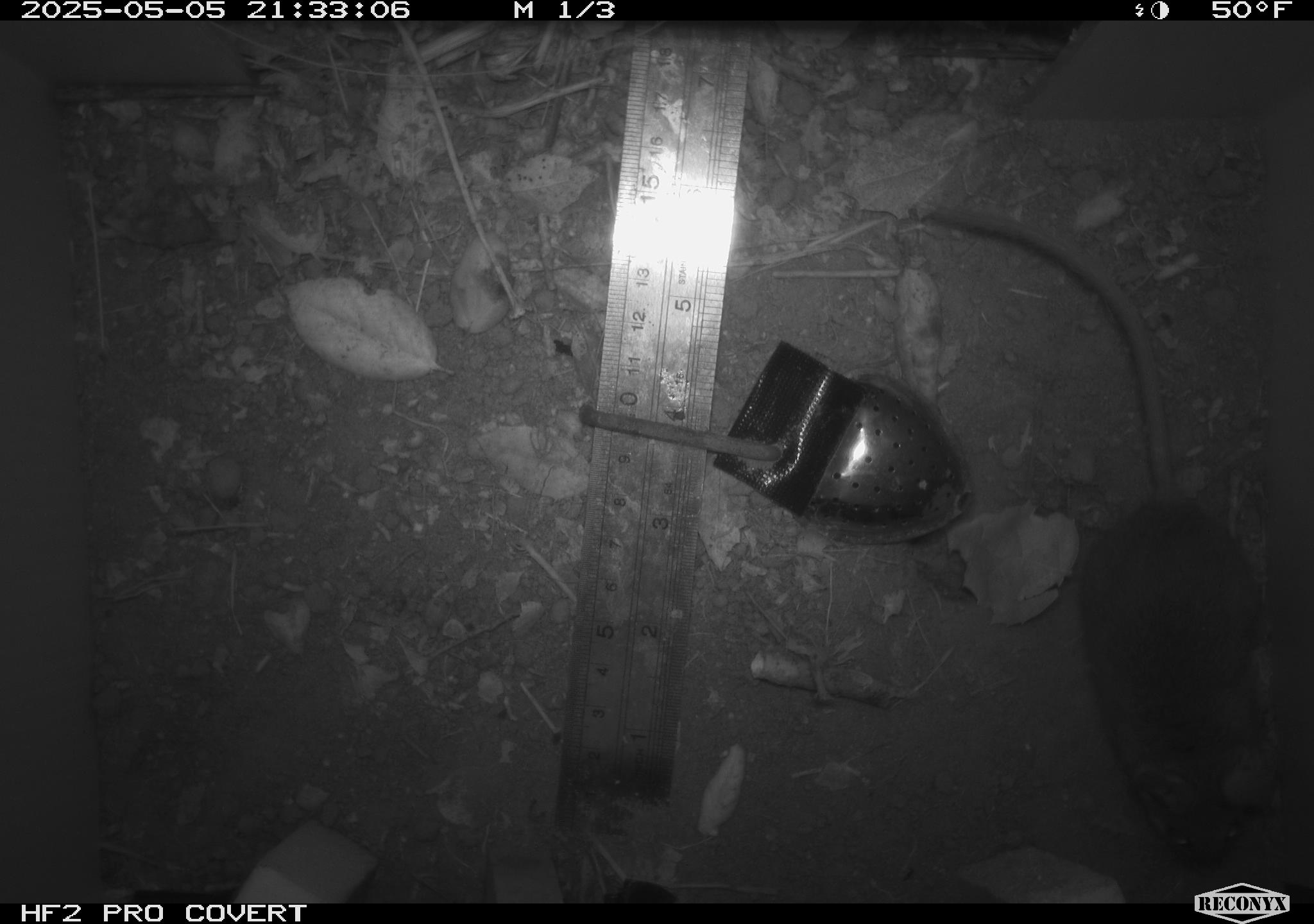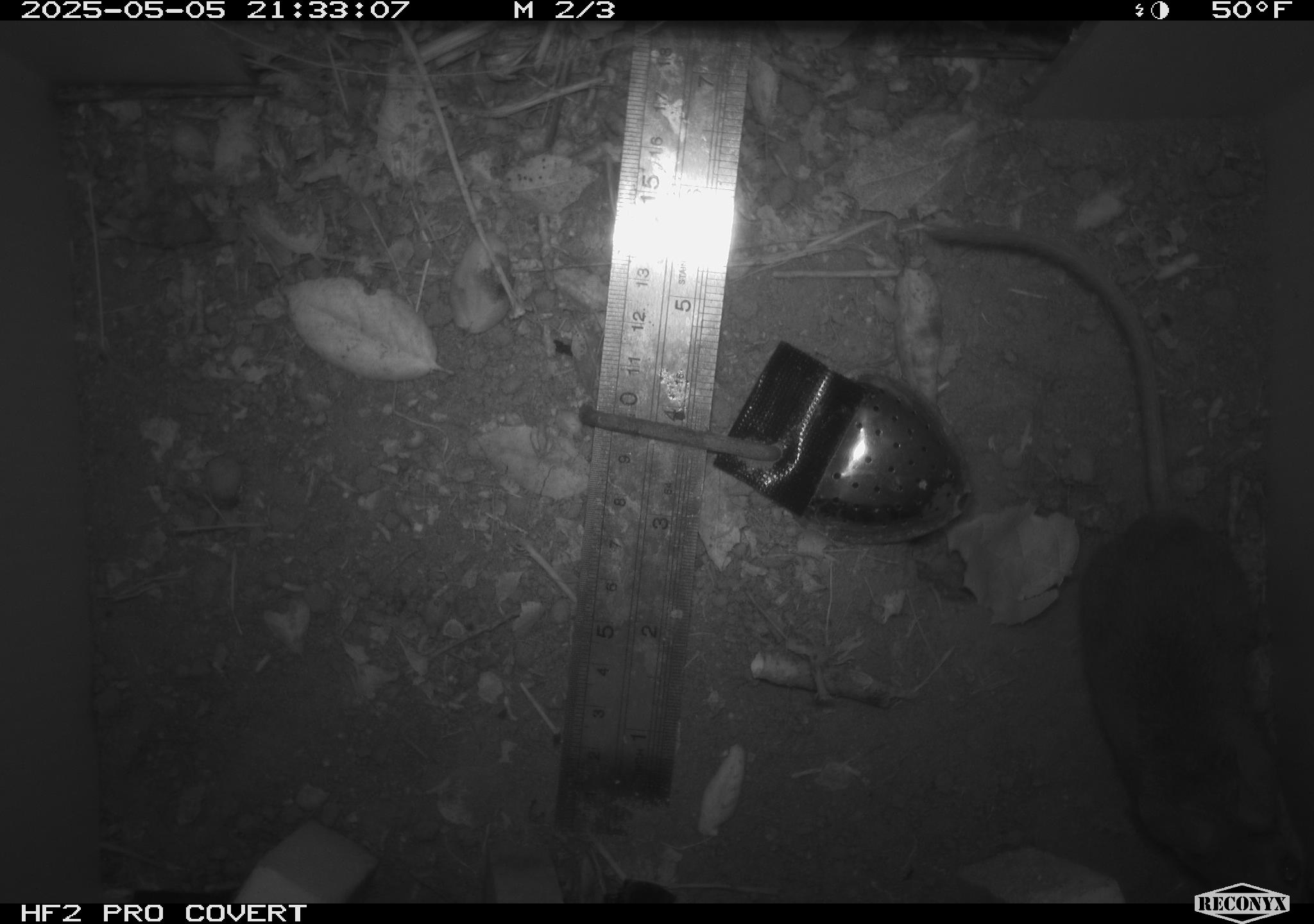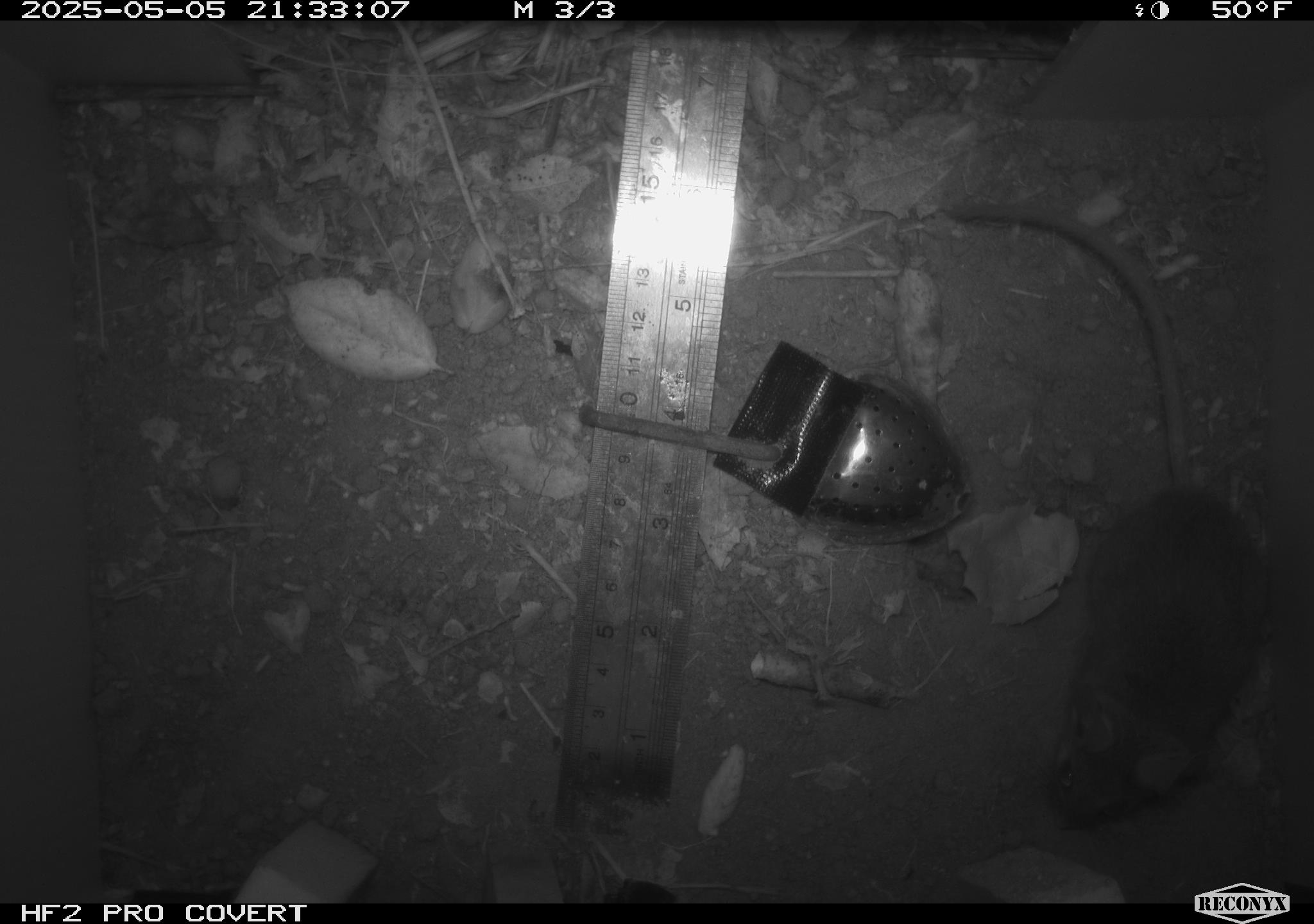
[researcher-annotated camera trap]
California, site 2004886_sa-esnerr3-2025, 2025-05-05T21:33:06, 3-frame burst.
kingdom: Animalia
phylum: Chordata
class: Mammalia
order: Rodentia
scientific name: Rodentia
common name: rodent